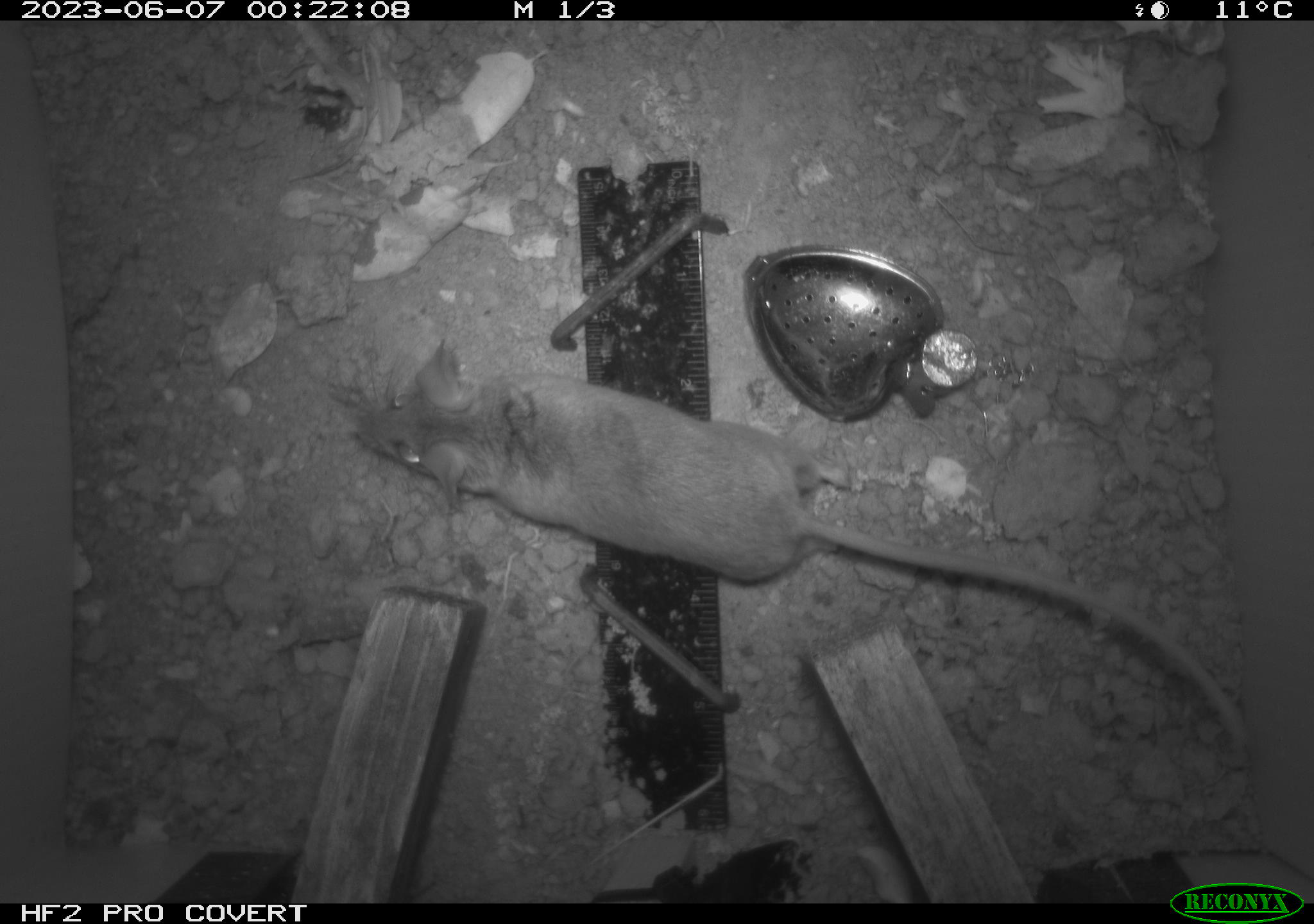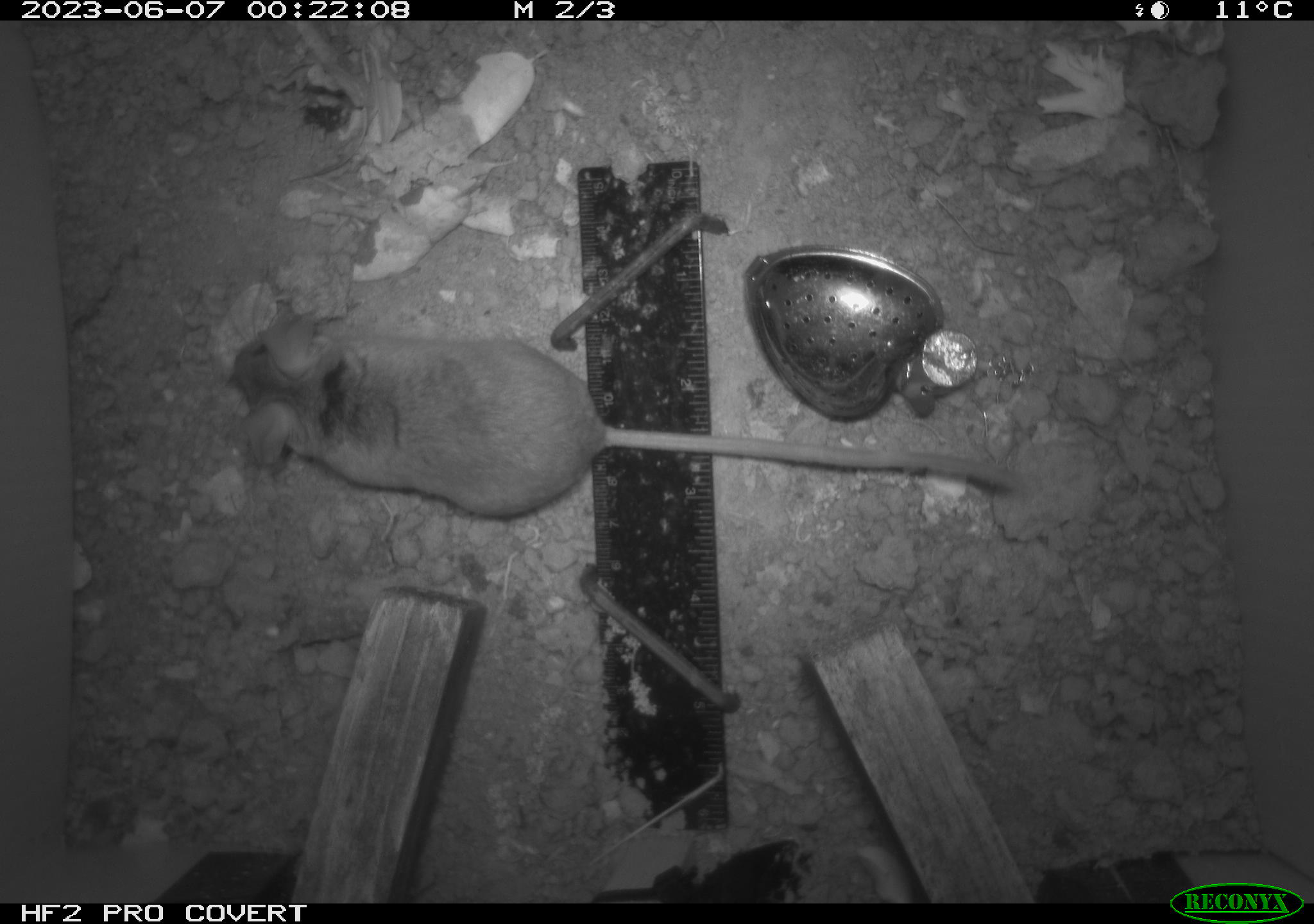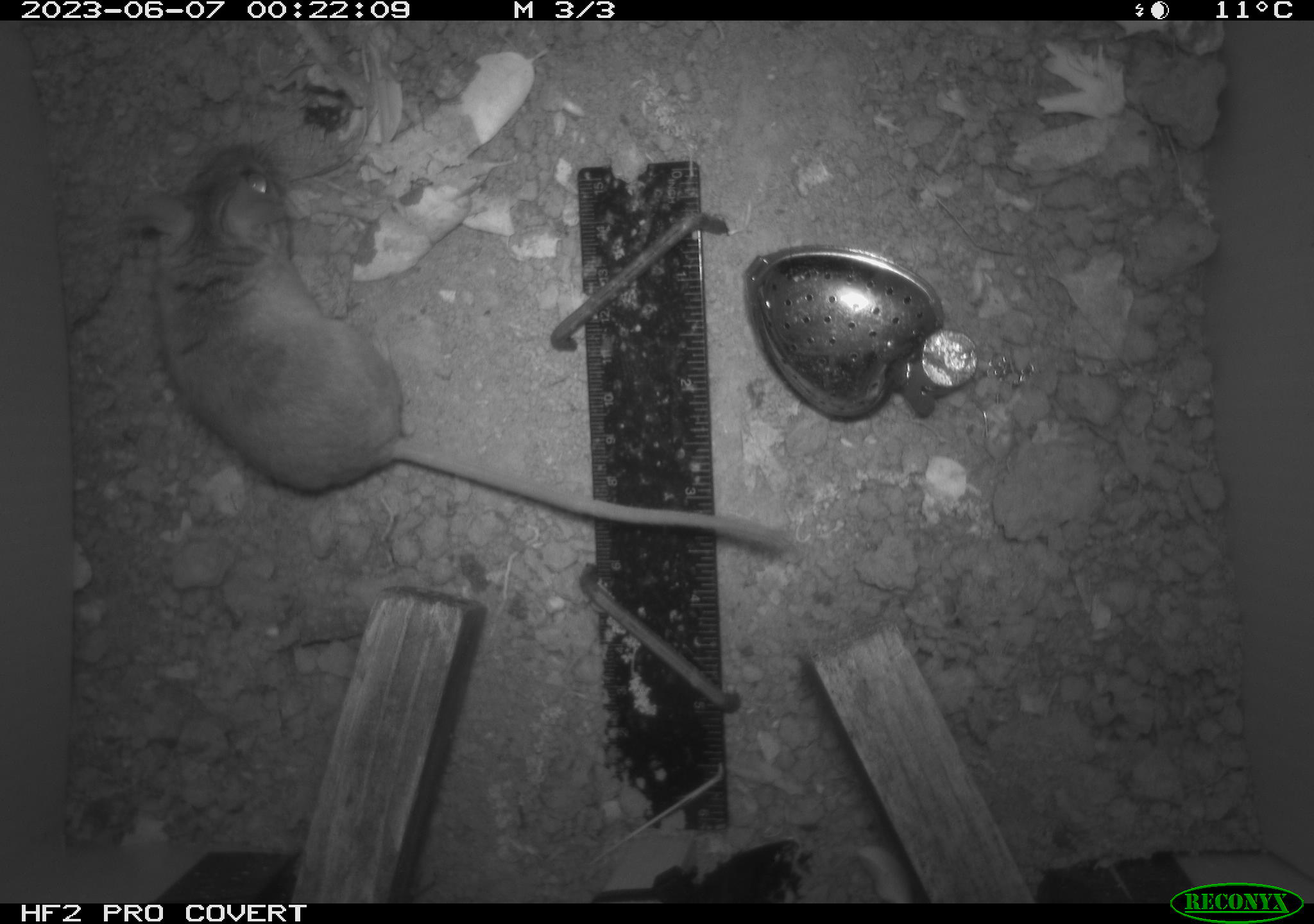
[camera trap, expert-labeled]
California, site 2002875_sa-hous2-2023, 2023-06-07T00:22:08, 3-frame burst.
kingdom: Animalia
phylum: Chordata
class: Mammalia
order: Rodentia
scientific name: Rodentia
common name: mouse species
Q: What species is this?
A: Mouse species (Rodentia).